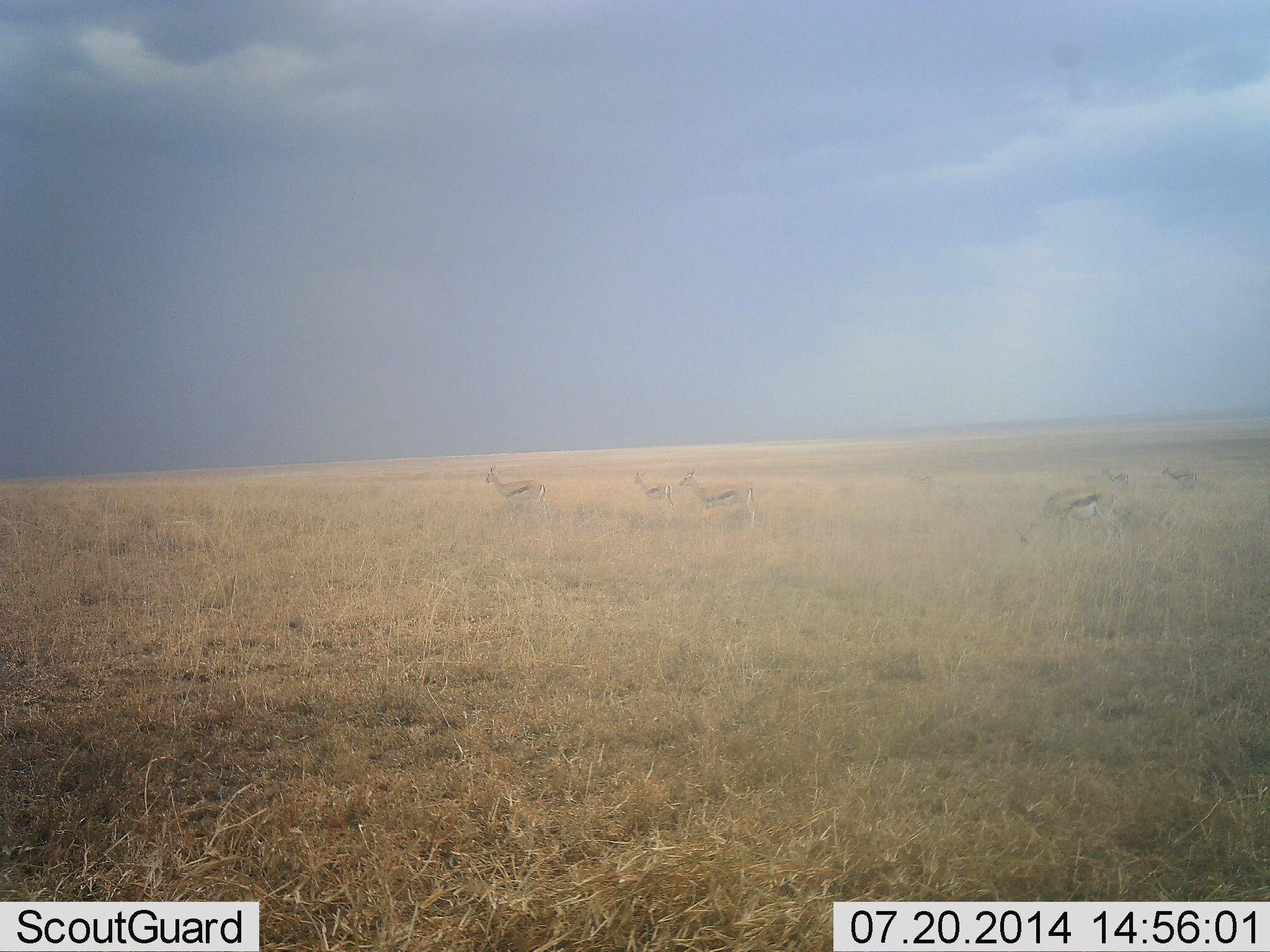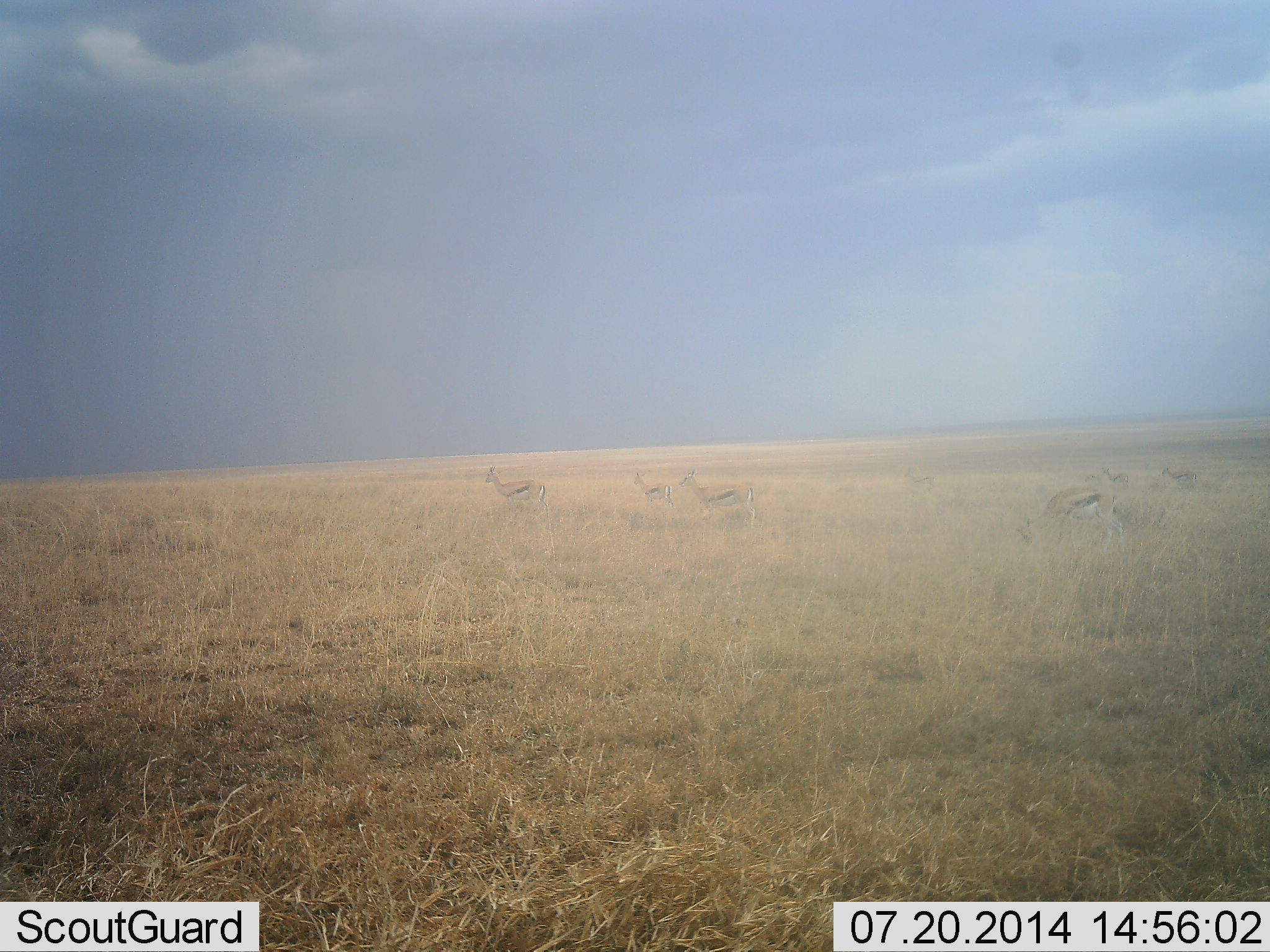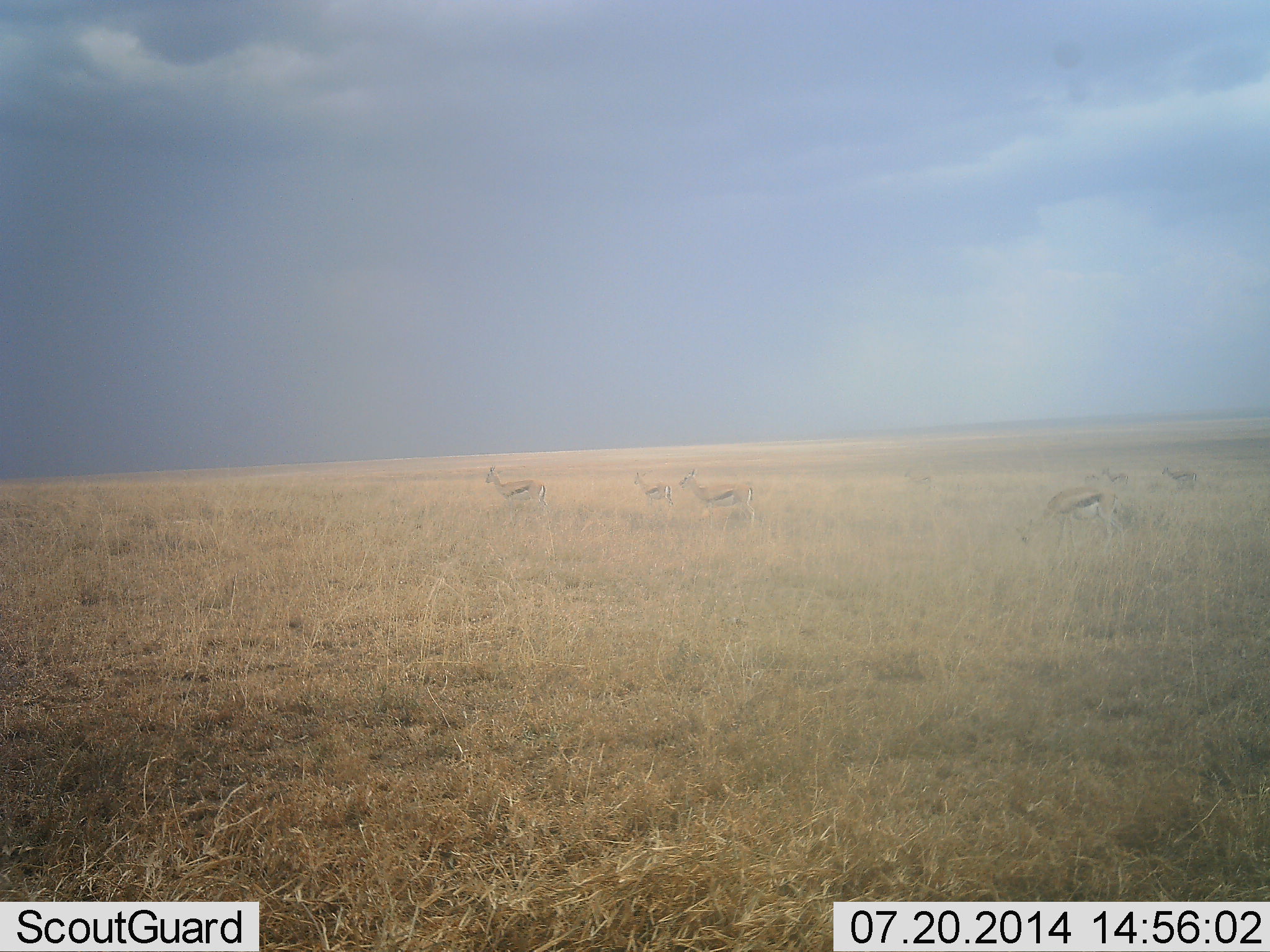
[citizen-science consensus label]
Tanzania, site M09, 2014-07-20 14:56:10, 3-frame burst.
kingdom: Animalia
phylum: Chordata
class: Mammalia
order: Artiodactyla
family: Bovidae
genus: Eudorcas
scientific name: Eudorcas thomsonii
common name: thomson's gazelle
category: gazellethomsons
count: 7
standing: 100%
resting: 0%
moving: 0%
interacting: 0%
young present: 0%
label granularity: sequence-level